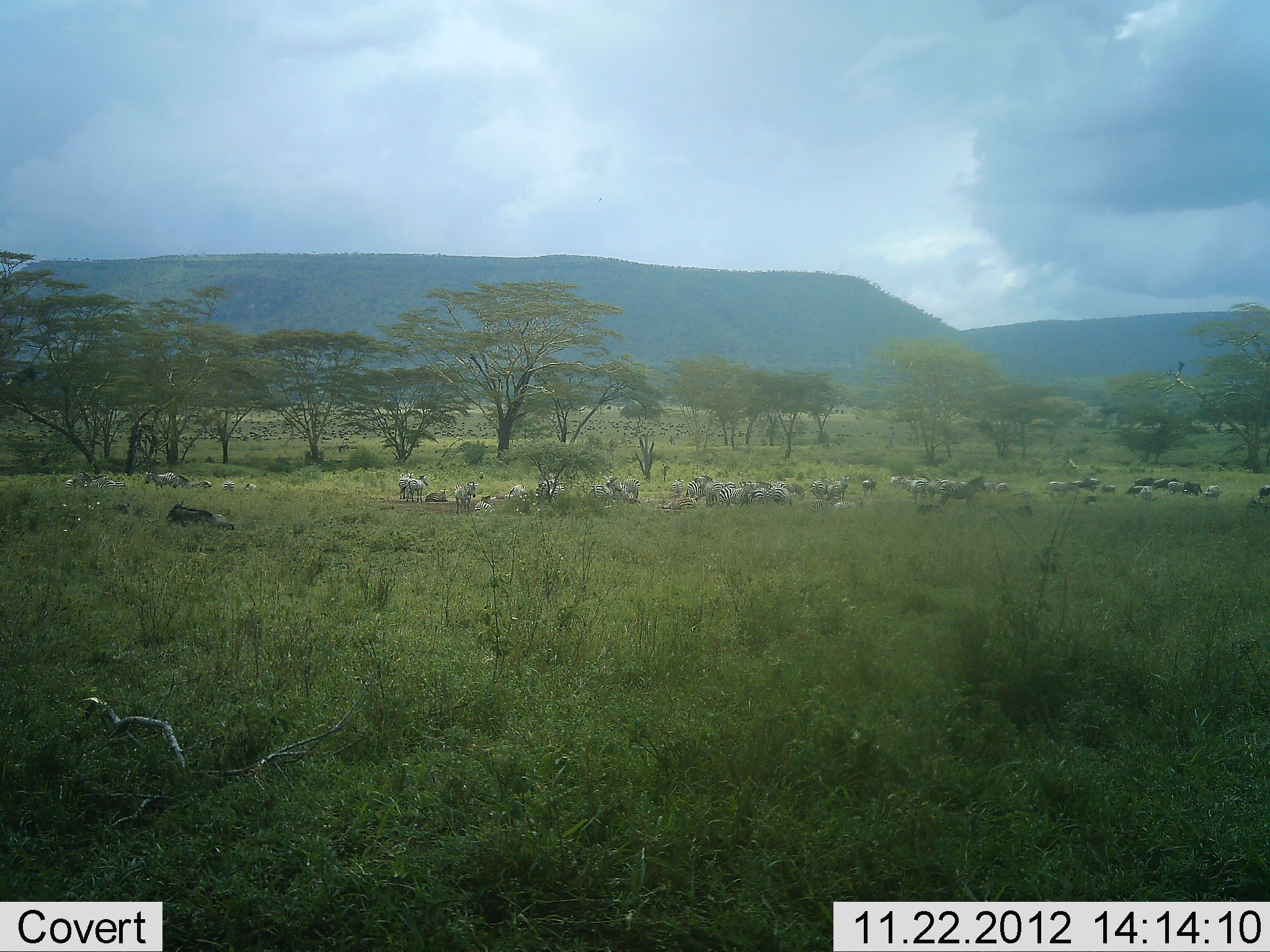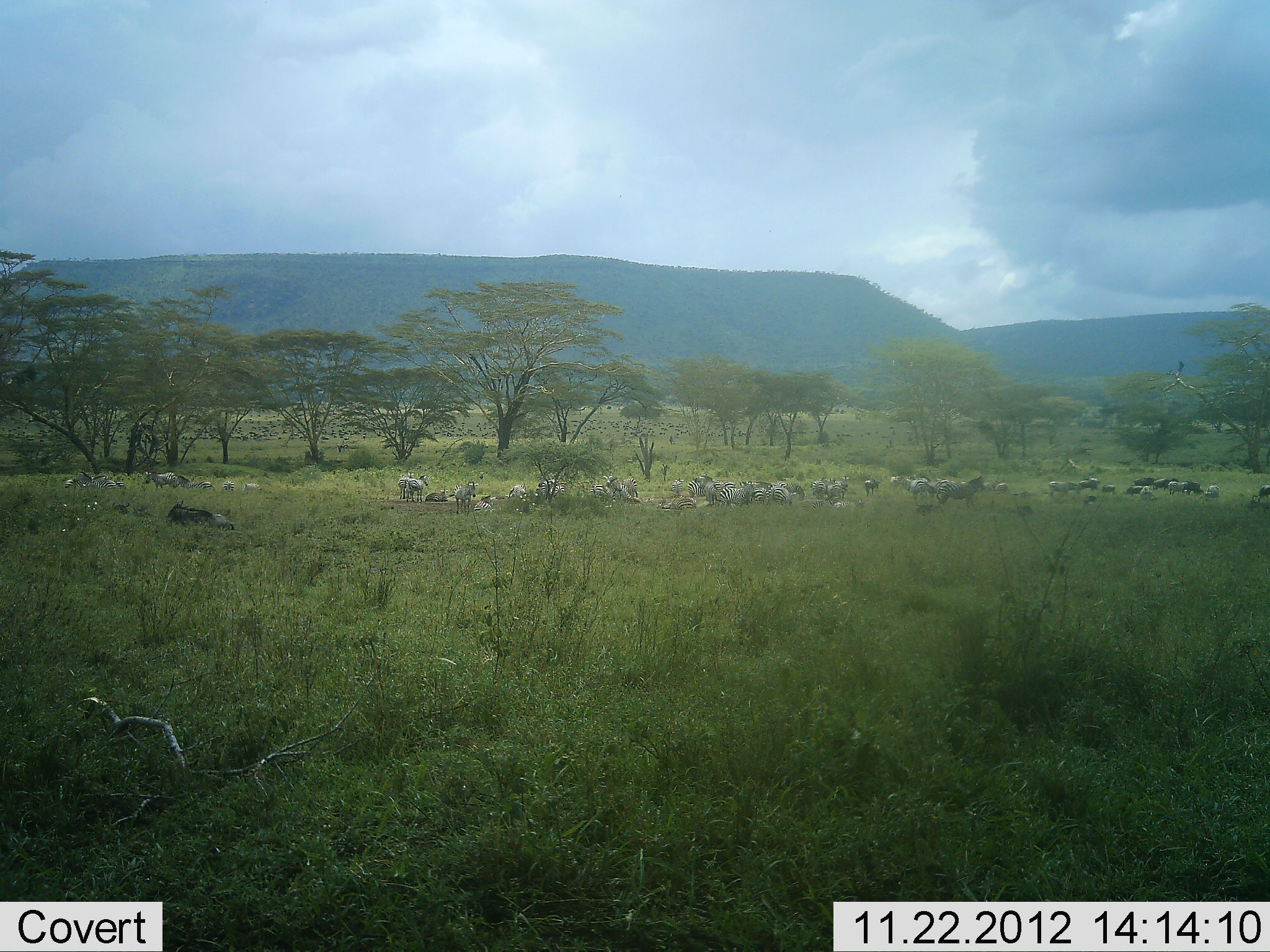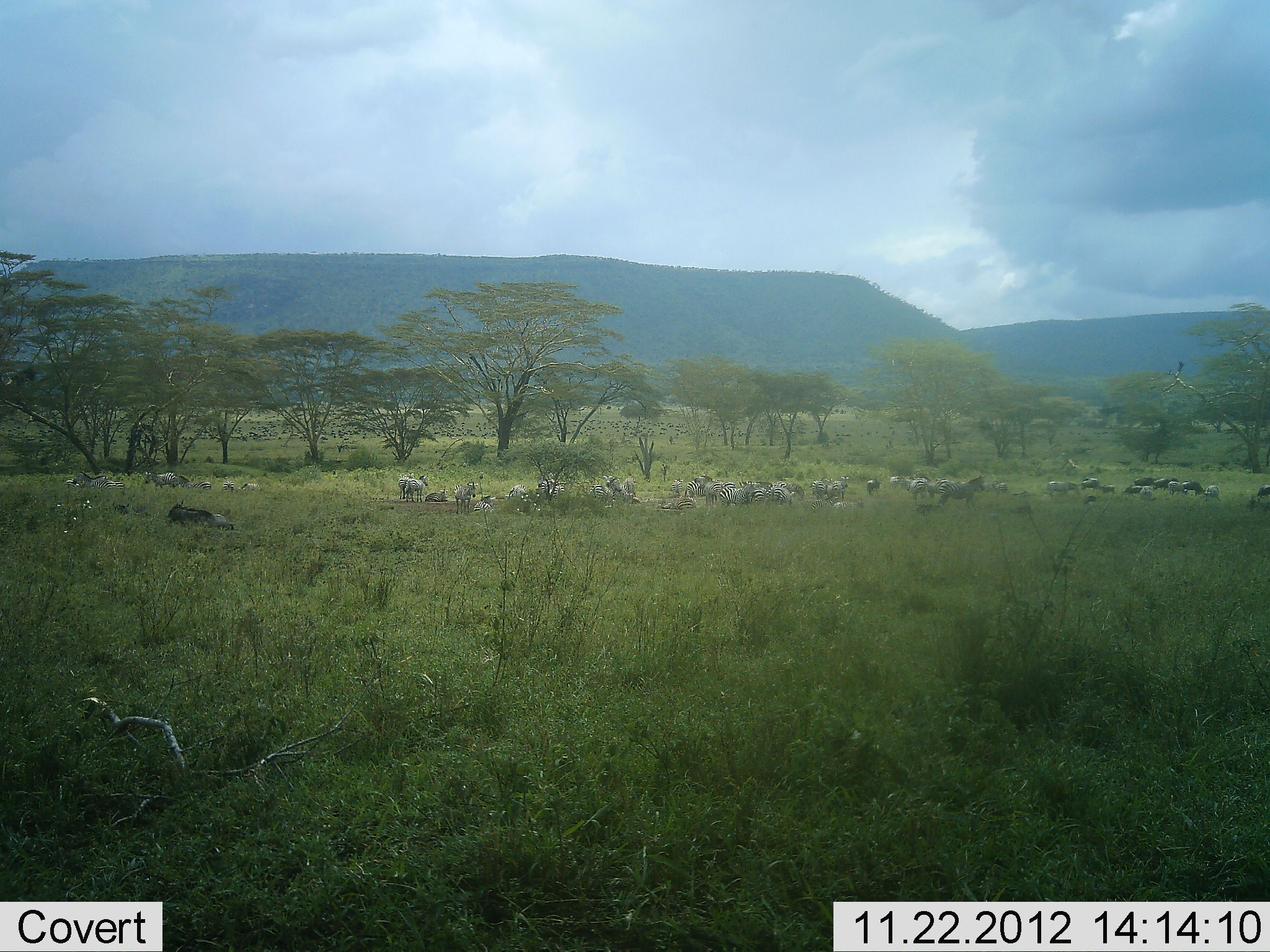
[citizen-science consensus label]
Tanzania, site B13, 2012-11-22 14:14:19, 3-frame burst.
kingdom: Animalia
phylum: Chordata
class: Mammalia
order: Perissodactyla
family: Equidae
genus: Equus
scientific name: Equus quagga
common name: plains zebra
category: zebra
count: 11-50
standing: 76%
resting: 47%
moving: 35%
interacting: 18%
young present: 12%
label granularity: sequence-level